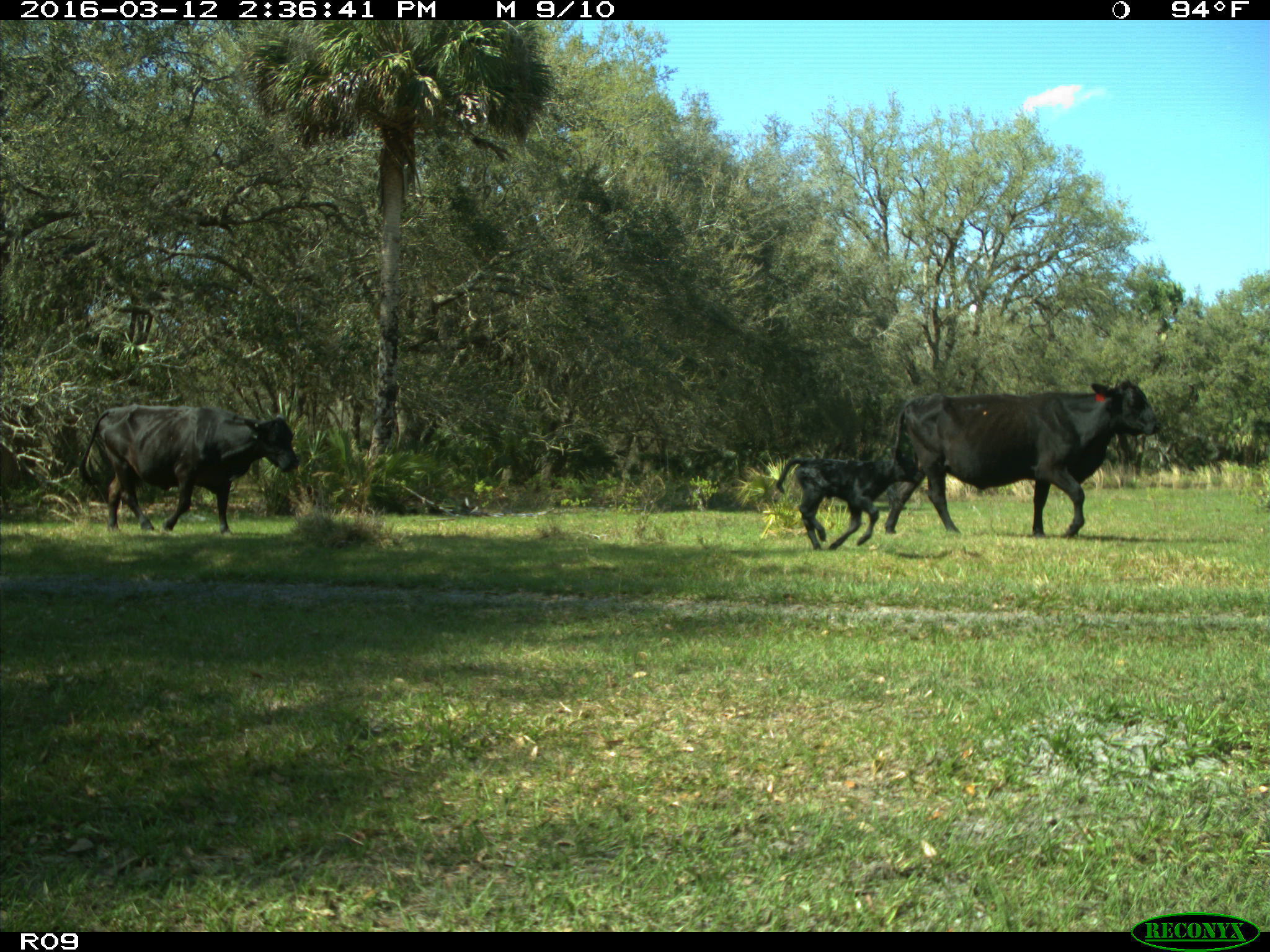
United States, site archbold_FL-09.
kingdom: Animalia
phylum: Chordata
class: Mammalia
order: Artiodactyla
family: Bovidae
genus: Bos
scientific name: Bos taurus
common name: domestic cow